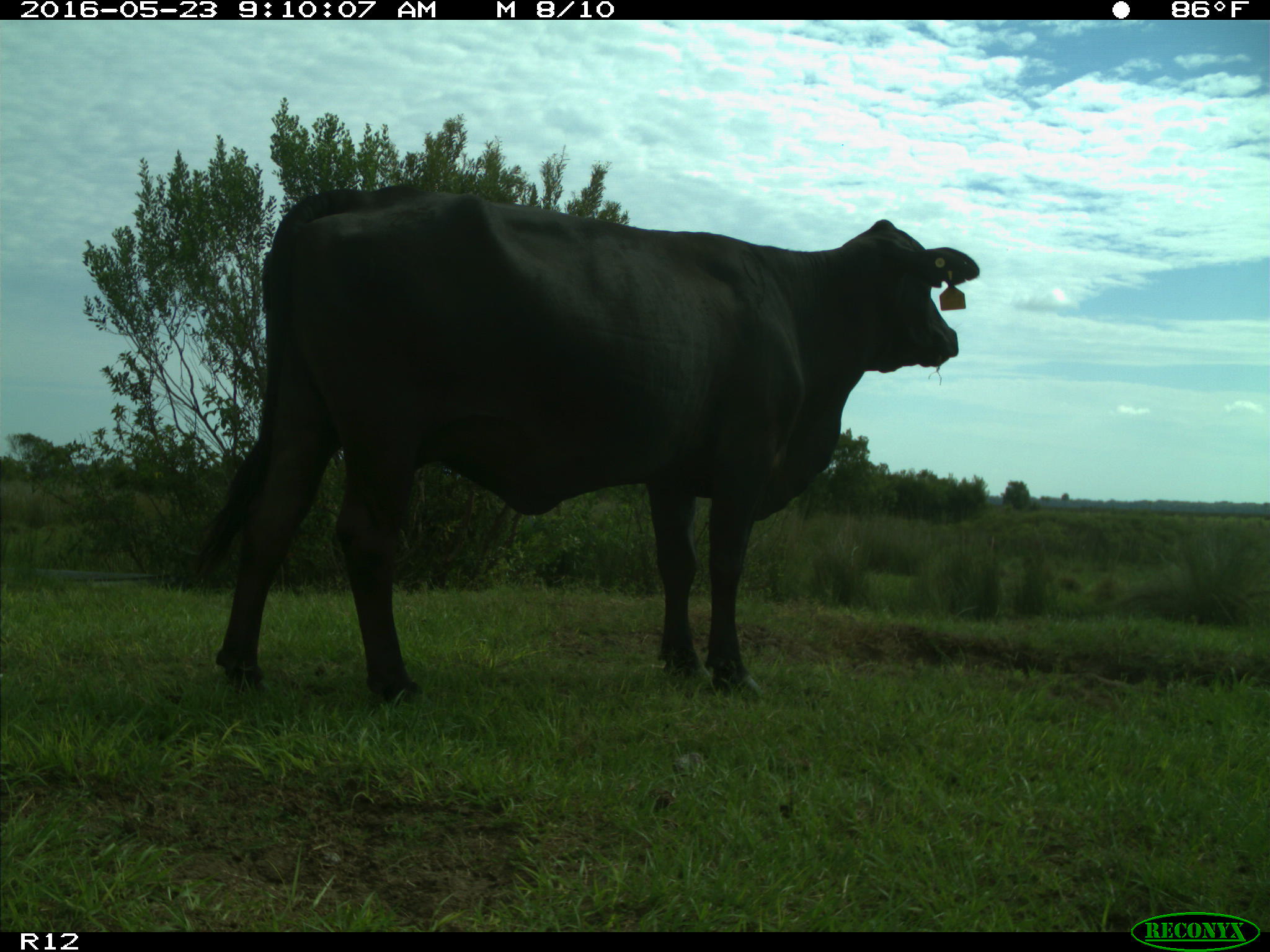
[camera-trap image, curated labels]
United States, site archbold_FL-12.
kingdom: Animalia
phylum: Chordata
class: Mammalia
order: Artiodactyla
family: Bovidae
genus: Bos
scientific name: Bos taurus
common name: domestic cow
Bos taurus (domestic cow).